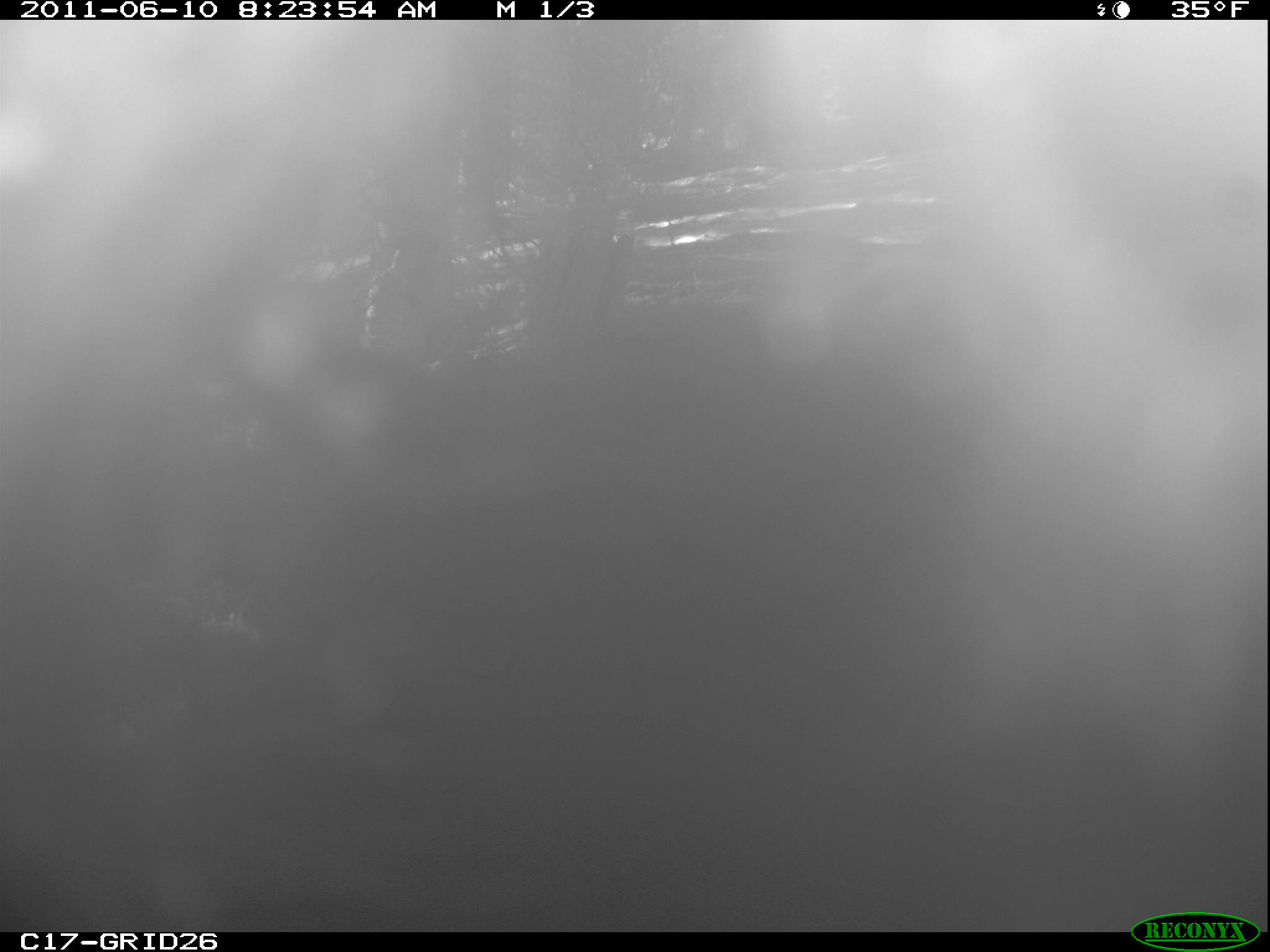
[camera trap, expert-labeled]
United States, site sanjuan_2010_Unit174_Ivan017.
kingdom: Animalia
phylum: Chordata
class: Mammalia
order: Carnivora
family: Ursidae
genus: Ursus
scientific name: Ursus americanus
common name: american black bear